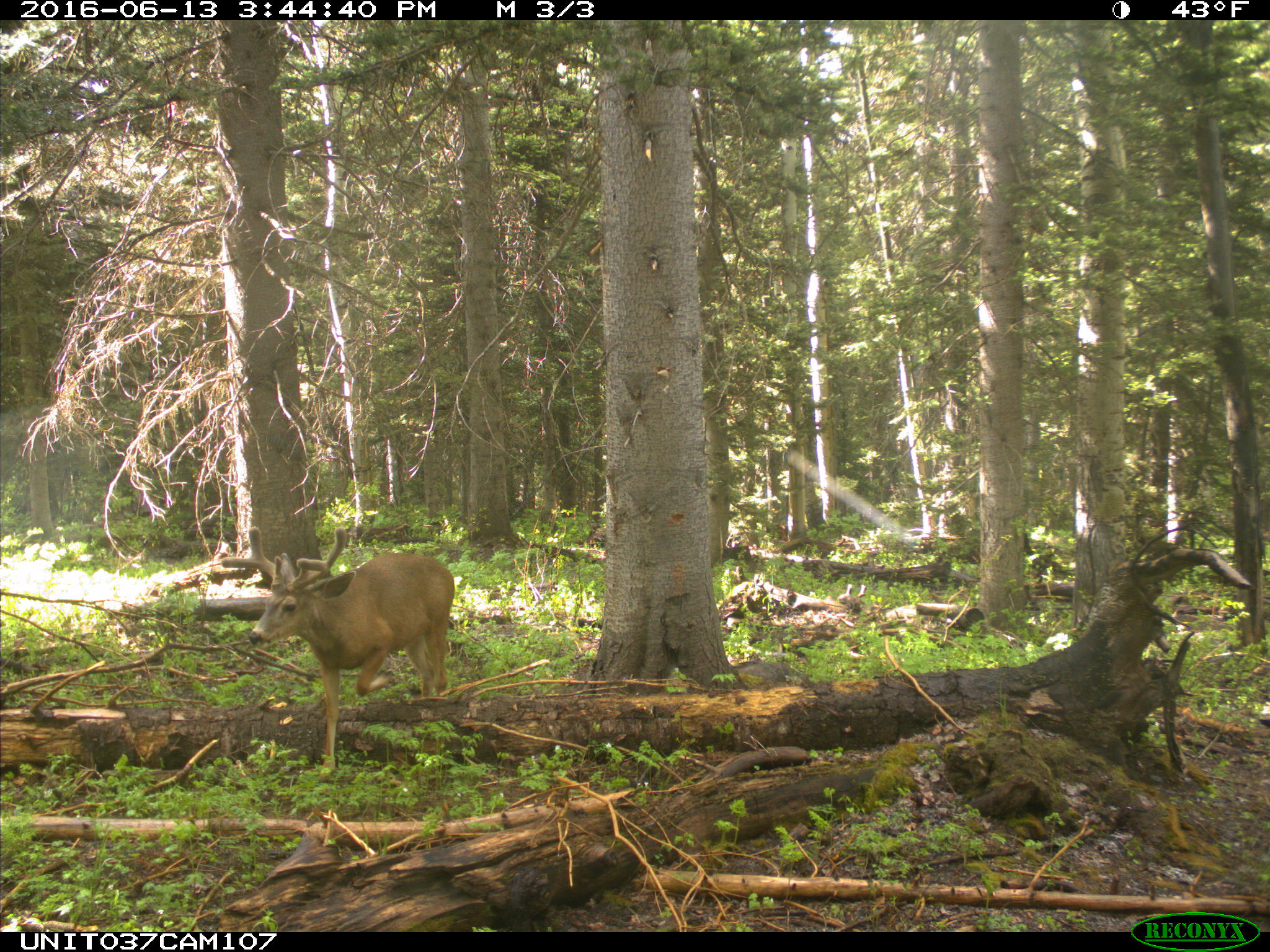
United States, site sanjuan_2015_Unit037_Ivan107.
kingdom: Animalia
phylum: Chordata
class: Mammalia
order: Artiodactyla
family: Cervidae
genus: Odocoileus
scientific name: Odocoileus hemionus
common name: mule deer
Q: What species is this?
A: Odocoileus hemionus (mule deer).